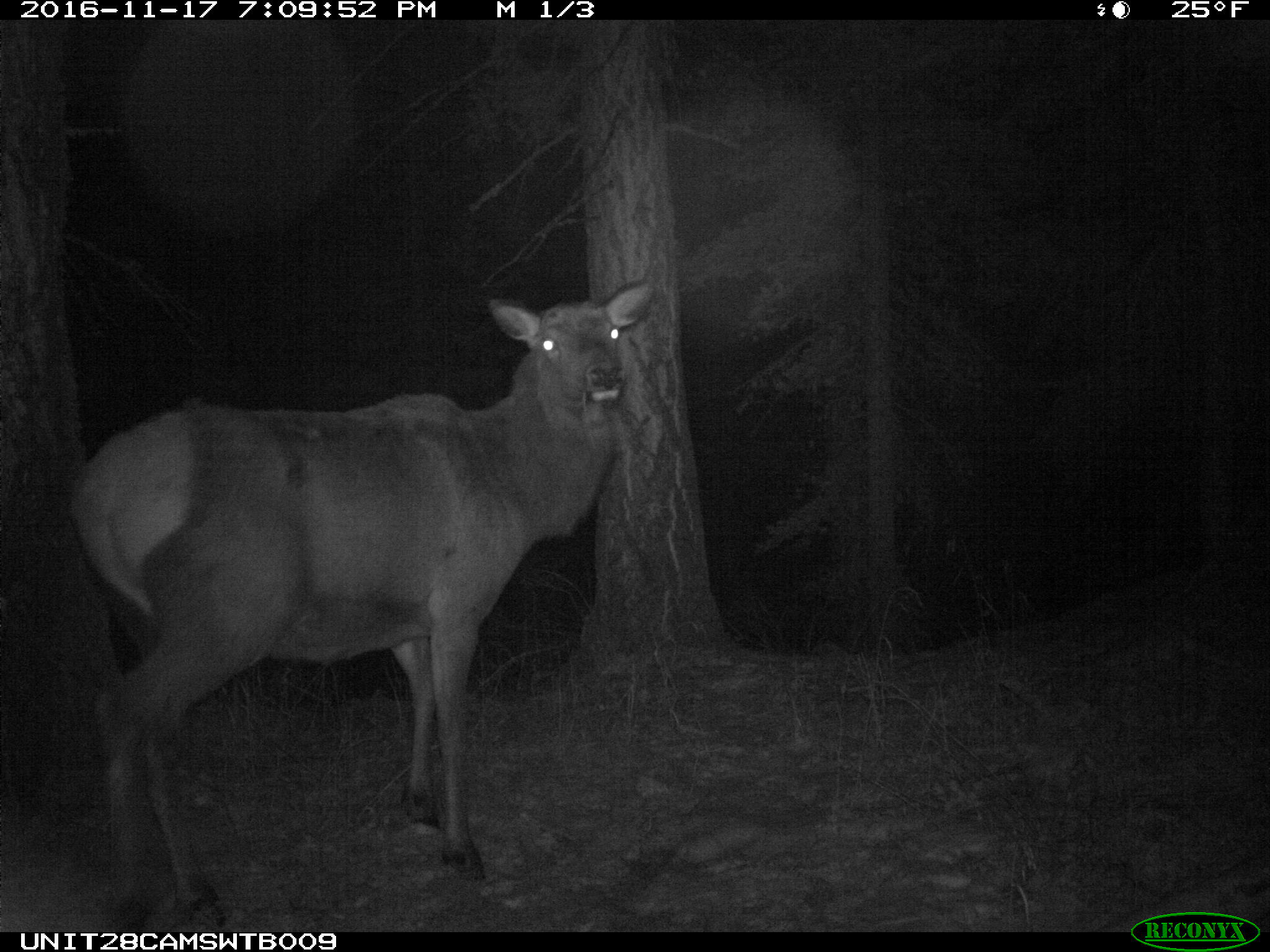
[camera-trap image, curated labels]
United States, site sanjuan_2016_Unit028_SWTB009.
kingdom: Animalia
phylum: Chordata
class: Mammalia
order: Artiodactyla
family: Cervidae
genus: Cervus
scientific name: Cervus elaphus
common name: red deer